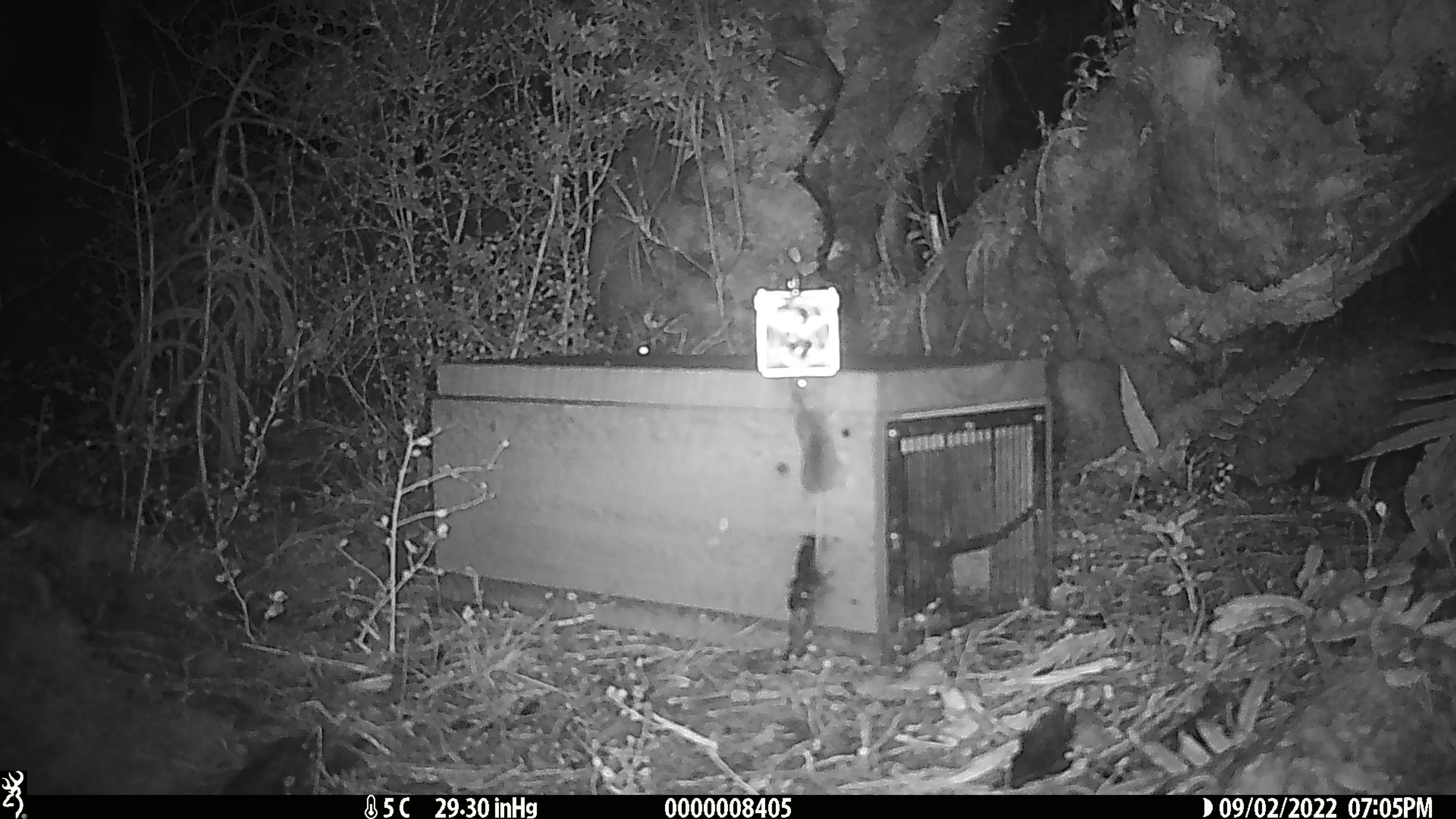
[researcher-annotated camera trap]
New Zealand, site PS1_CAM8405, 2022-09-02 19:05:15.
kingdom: Animalia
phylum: Chordata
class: Mammalia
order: Rodentia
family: Muridae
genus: Mus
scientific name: Mus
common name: mouse